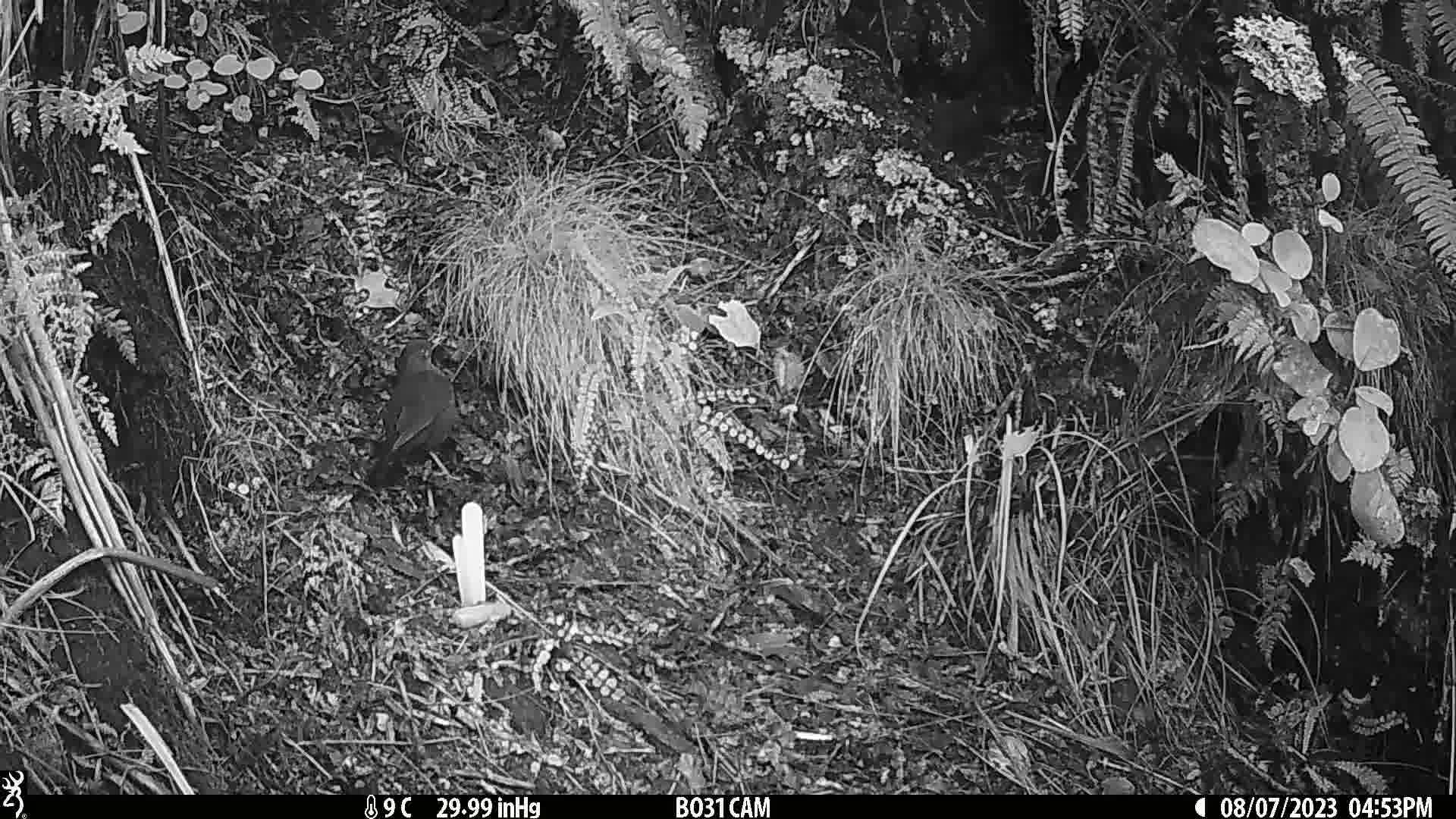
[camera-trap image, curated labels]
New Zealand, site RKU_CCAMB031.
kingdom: Animalia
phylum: Chordata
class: Aves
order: Passeriformes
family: Turdidae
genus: Turdus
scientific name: Turdus merula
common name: eurasian blackbird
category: blackbird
Blackbird (eurasian blackbird) (Turdus merula).